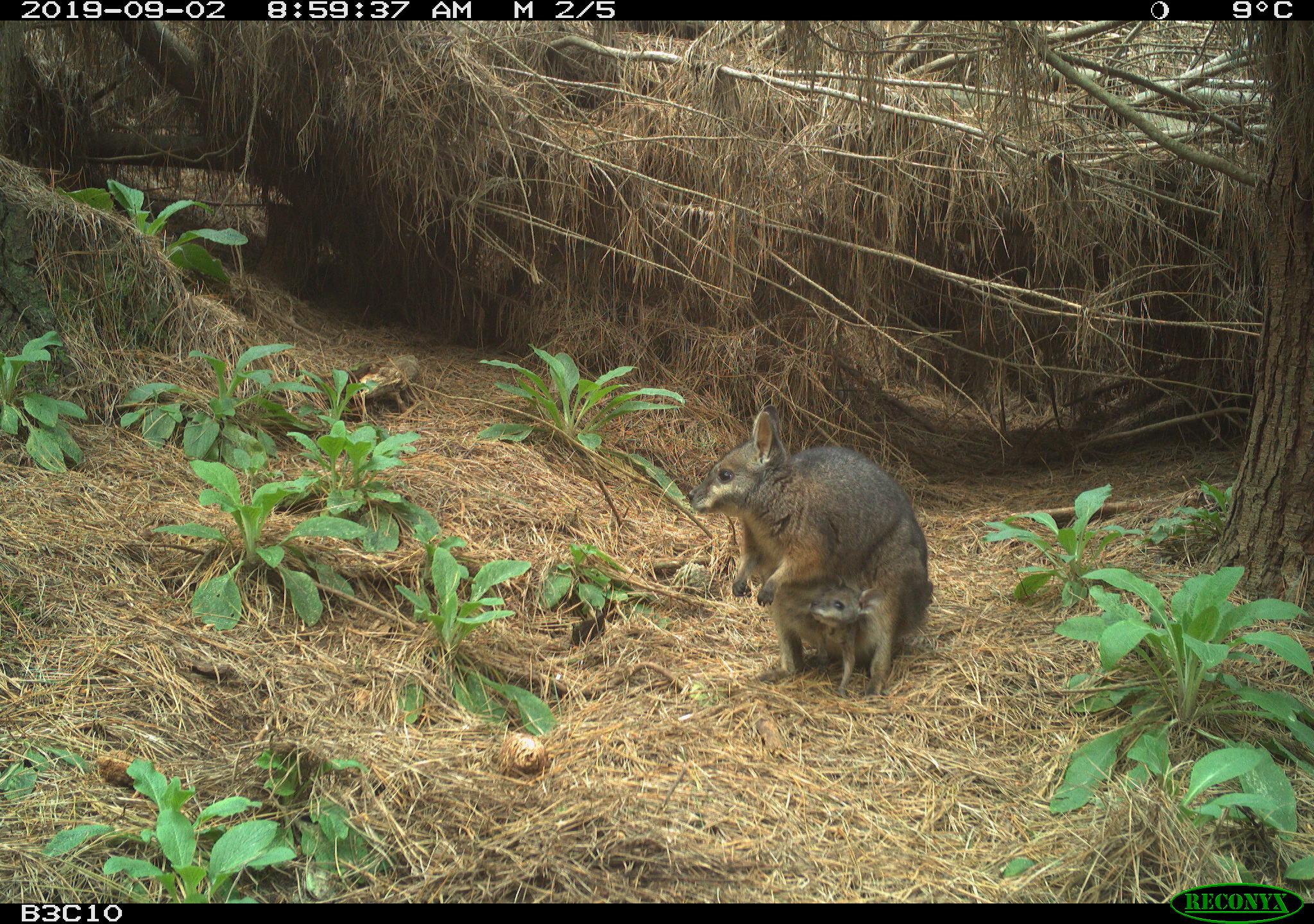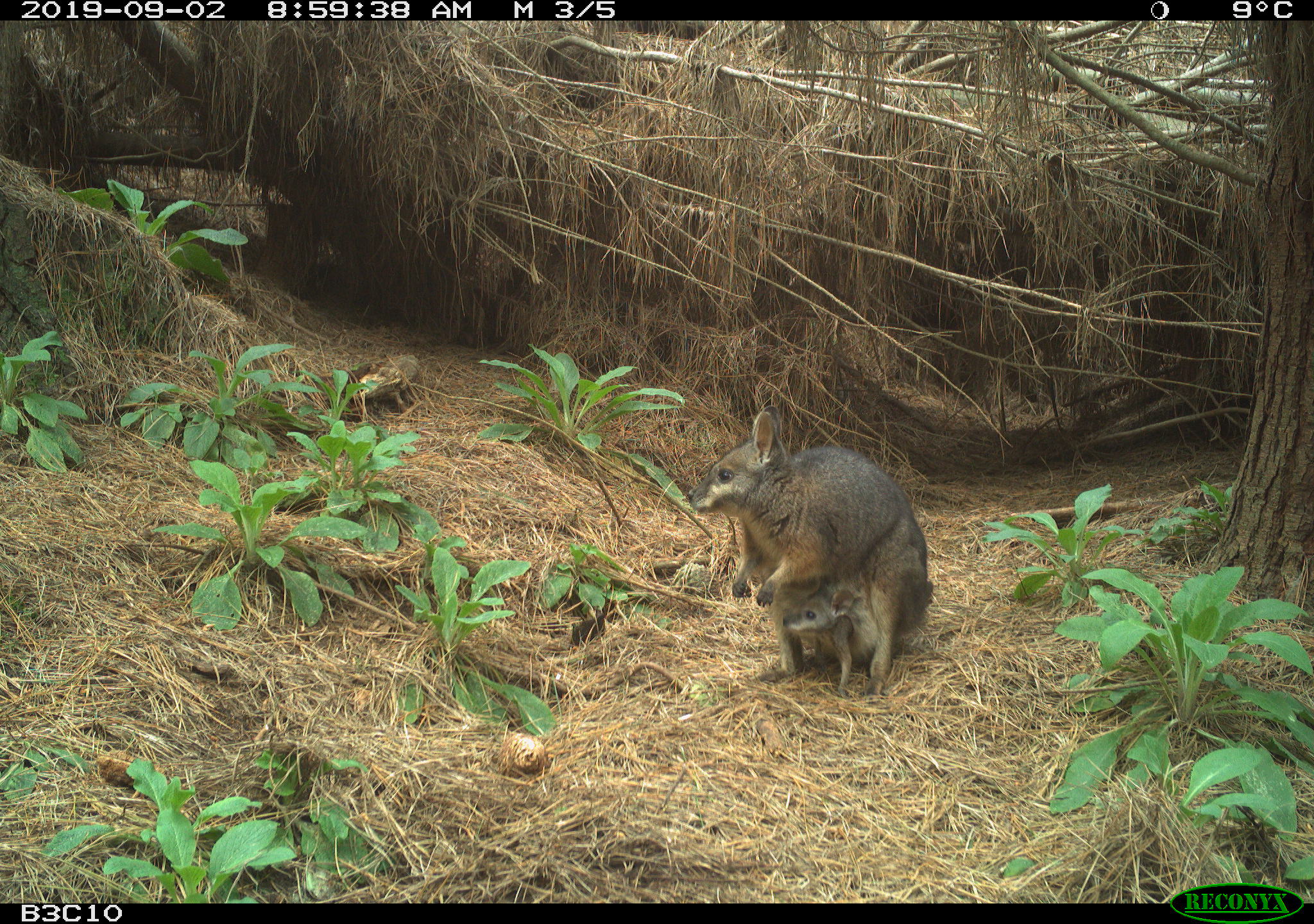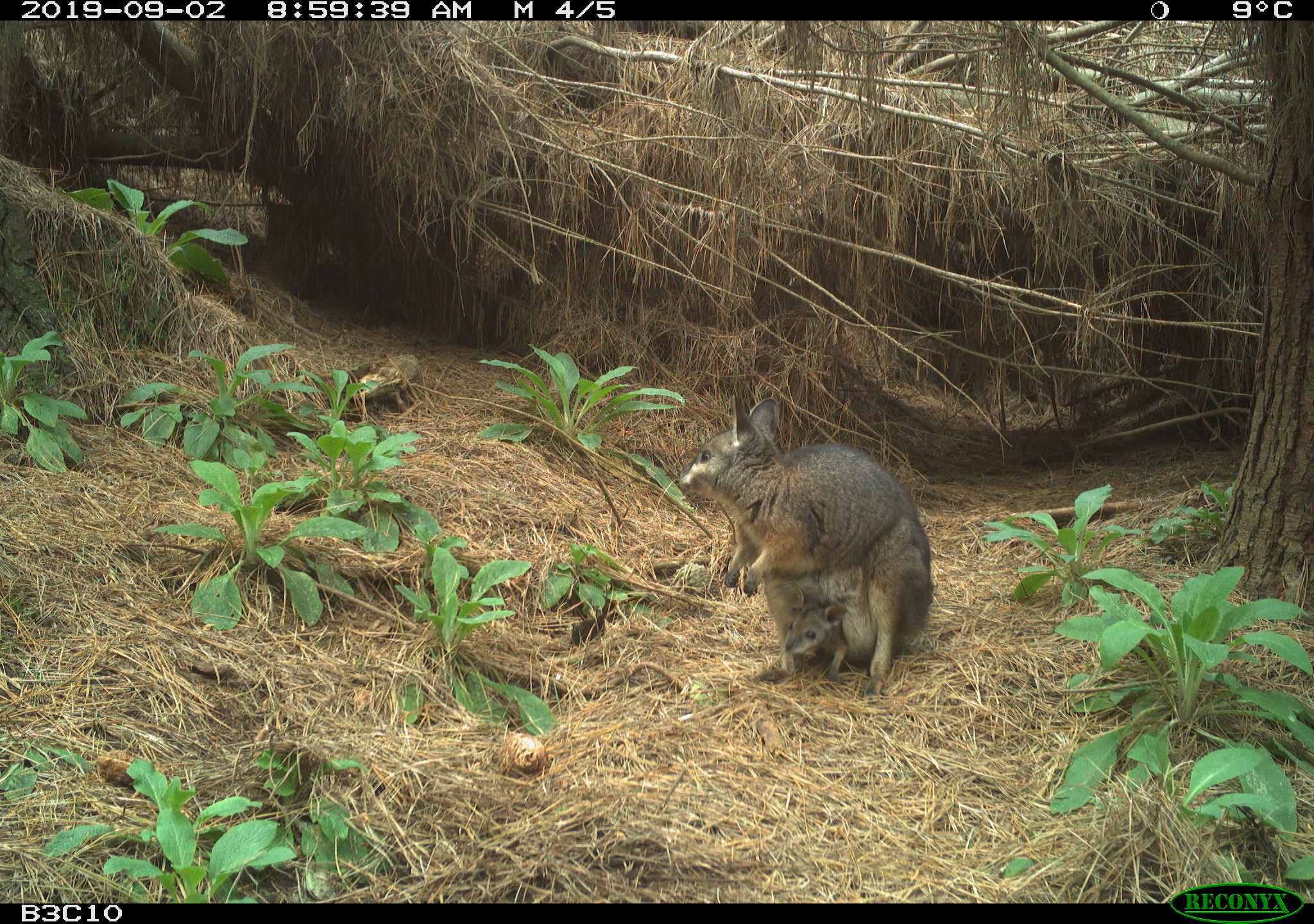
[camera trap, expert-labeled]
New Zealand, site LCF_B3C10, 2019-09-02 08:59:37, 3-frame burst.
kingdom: Animalia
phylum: Chordata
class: Mammalia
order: Diprotodontia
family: Macropodidae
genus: Notamacropus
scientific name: Notamacropus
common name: wallaby